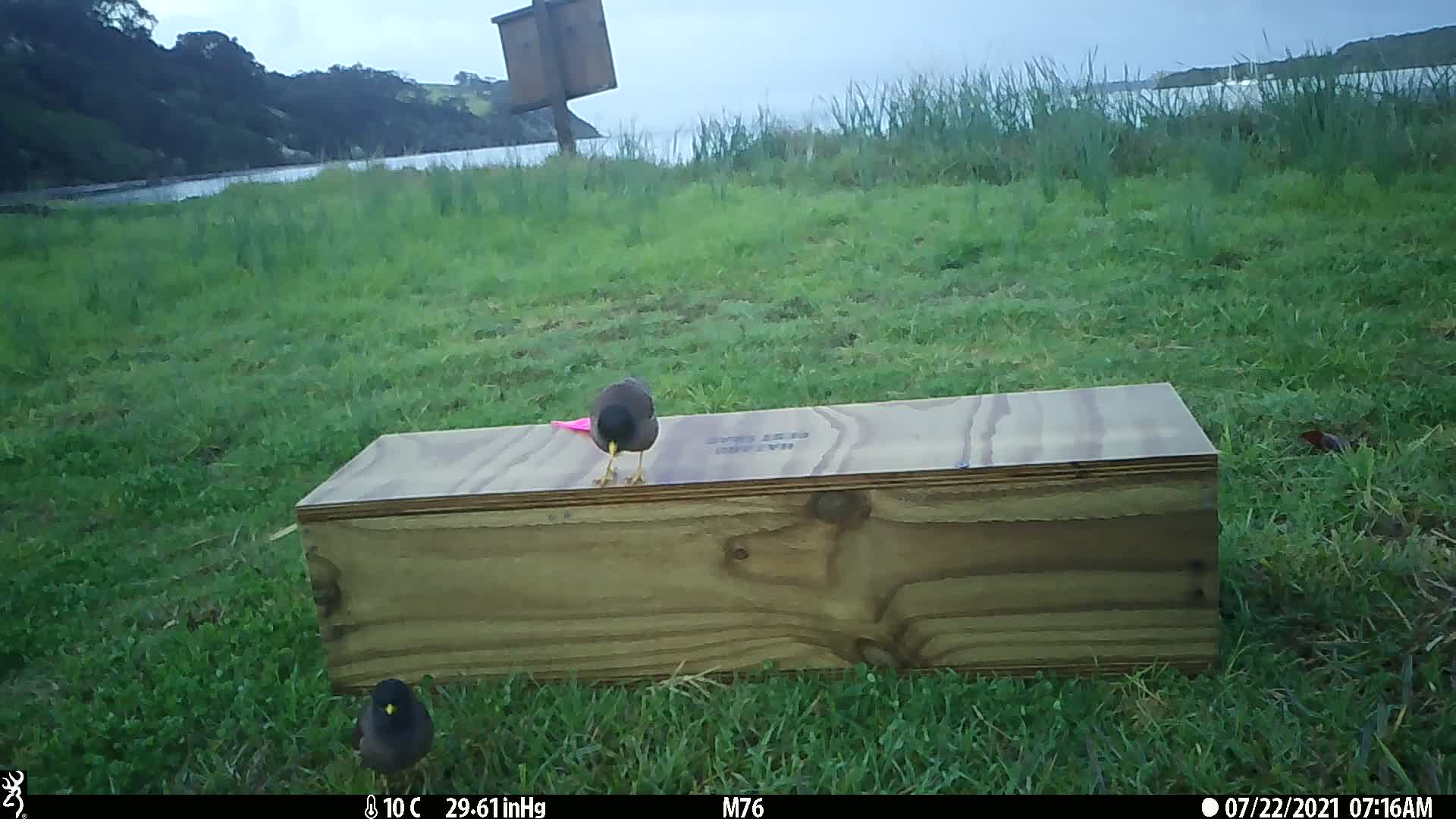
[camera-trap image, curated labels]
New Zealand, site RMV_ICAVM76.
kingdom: Animalia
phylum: Chordata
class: Aves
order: Passeriformes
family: Sturnidae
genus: Acridotheres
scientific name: Acridotheres tristis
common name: common myna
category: myna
Myna (common myna) (Acridotheres tristis).